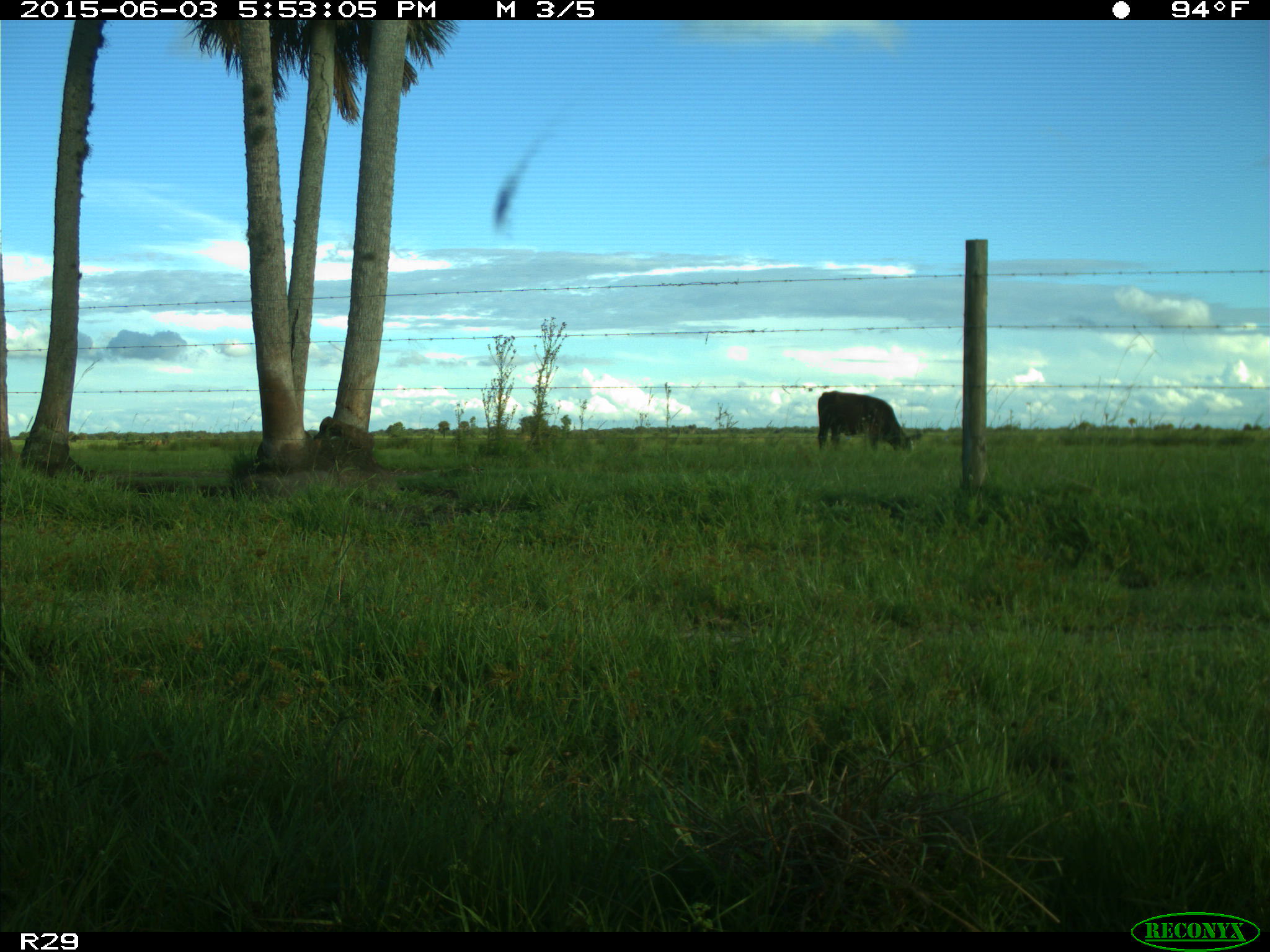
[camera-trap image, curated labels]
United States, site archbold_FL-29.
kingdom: Animalia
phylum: Chordata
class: Mammalia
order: Artiodactyla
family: Bovidae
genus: Bos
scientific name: Bos taurus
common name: domestic cow